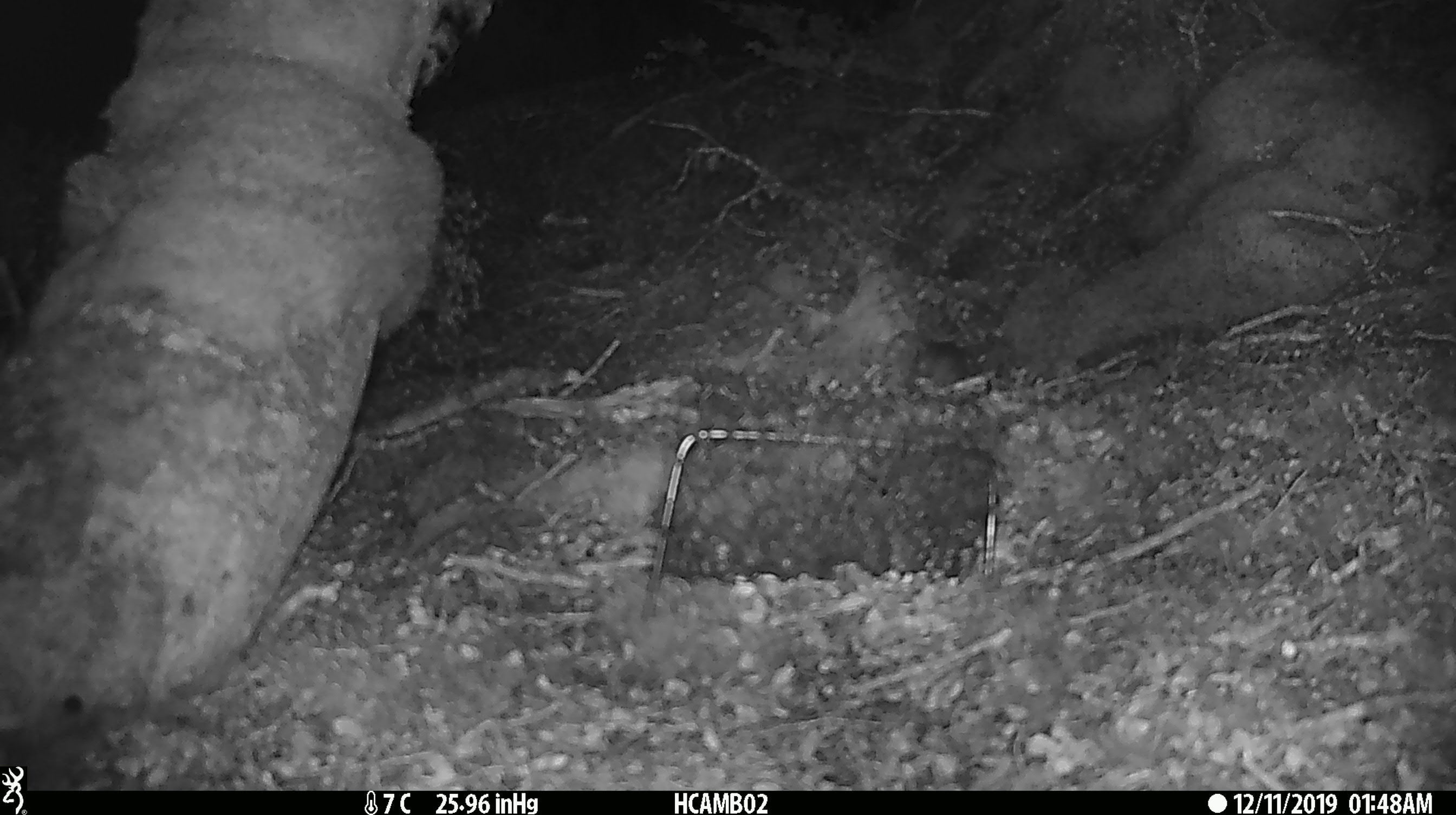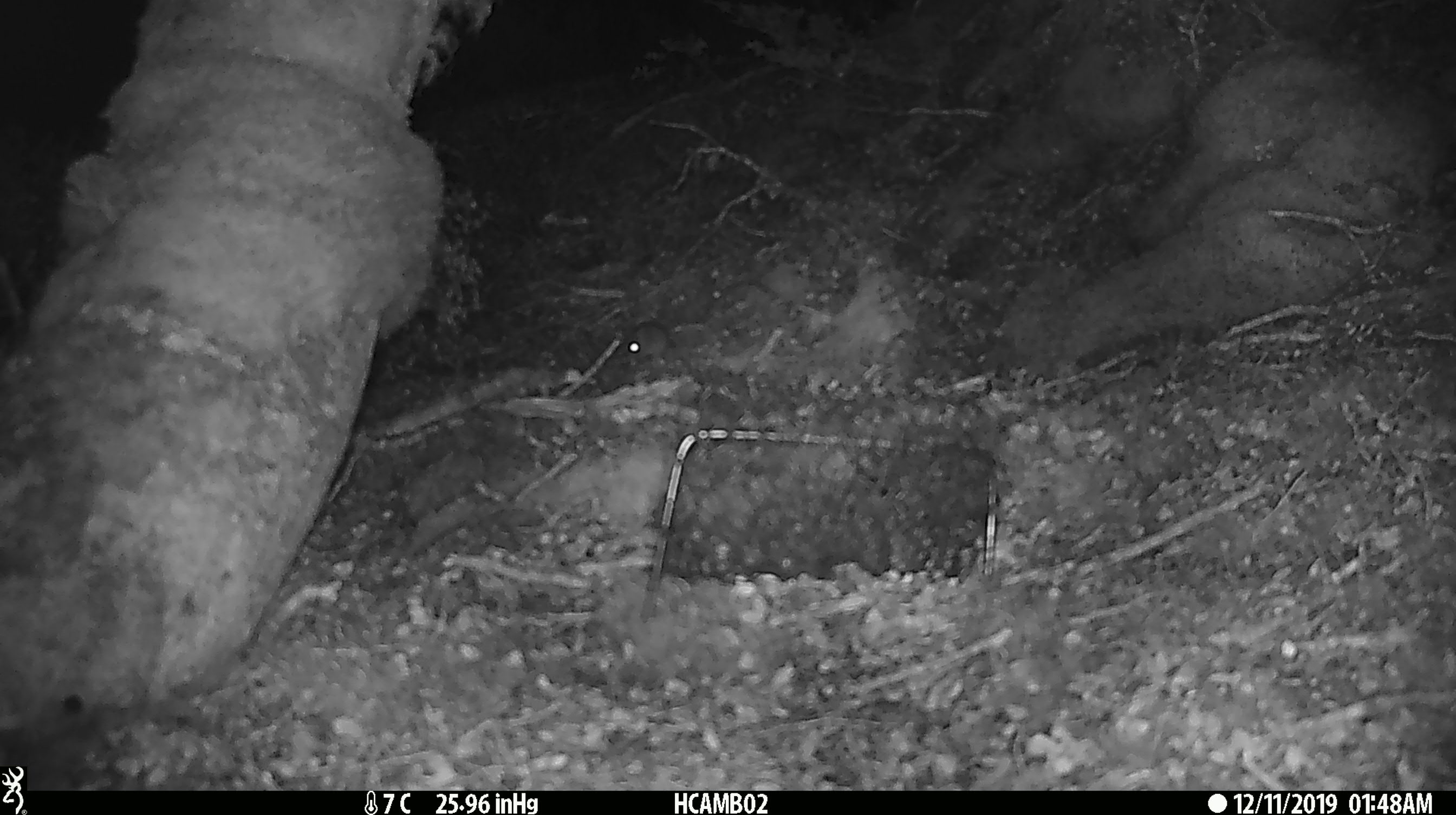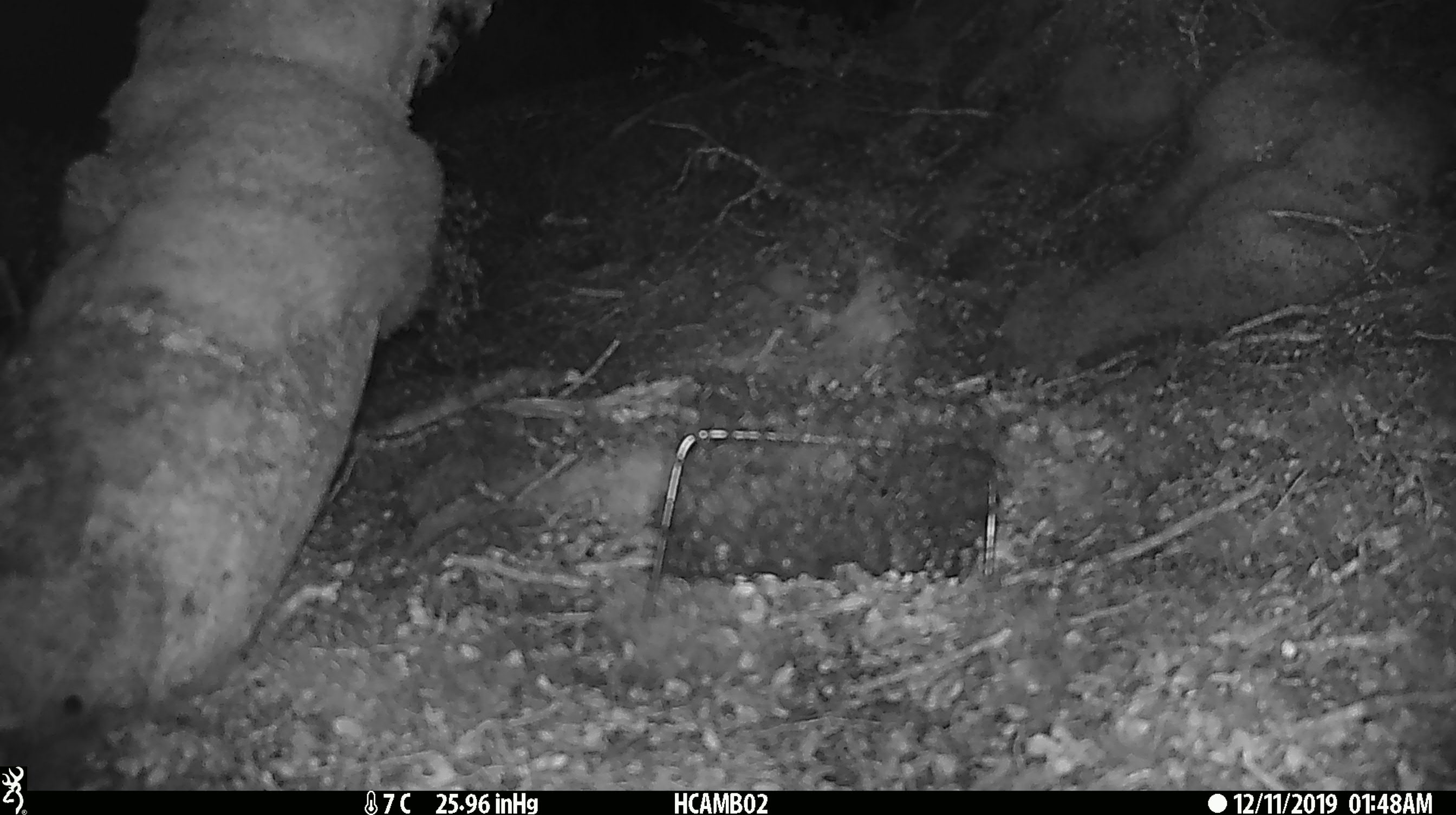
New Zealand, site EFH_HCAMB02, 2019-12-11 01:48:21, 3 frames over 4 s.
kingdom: Animalia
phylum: Chordata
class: Mammalia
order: Rodentia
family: Muridae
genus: Mus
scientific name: Mus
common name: mouse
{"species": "mouse (Mus)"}